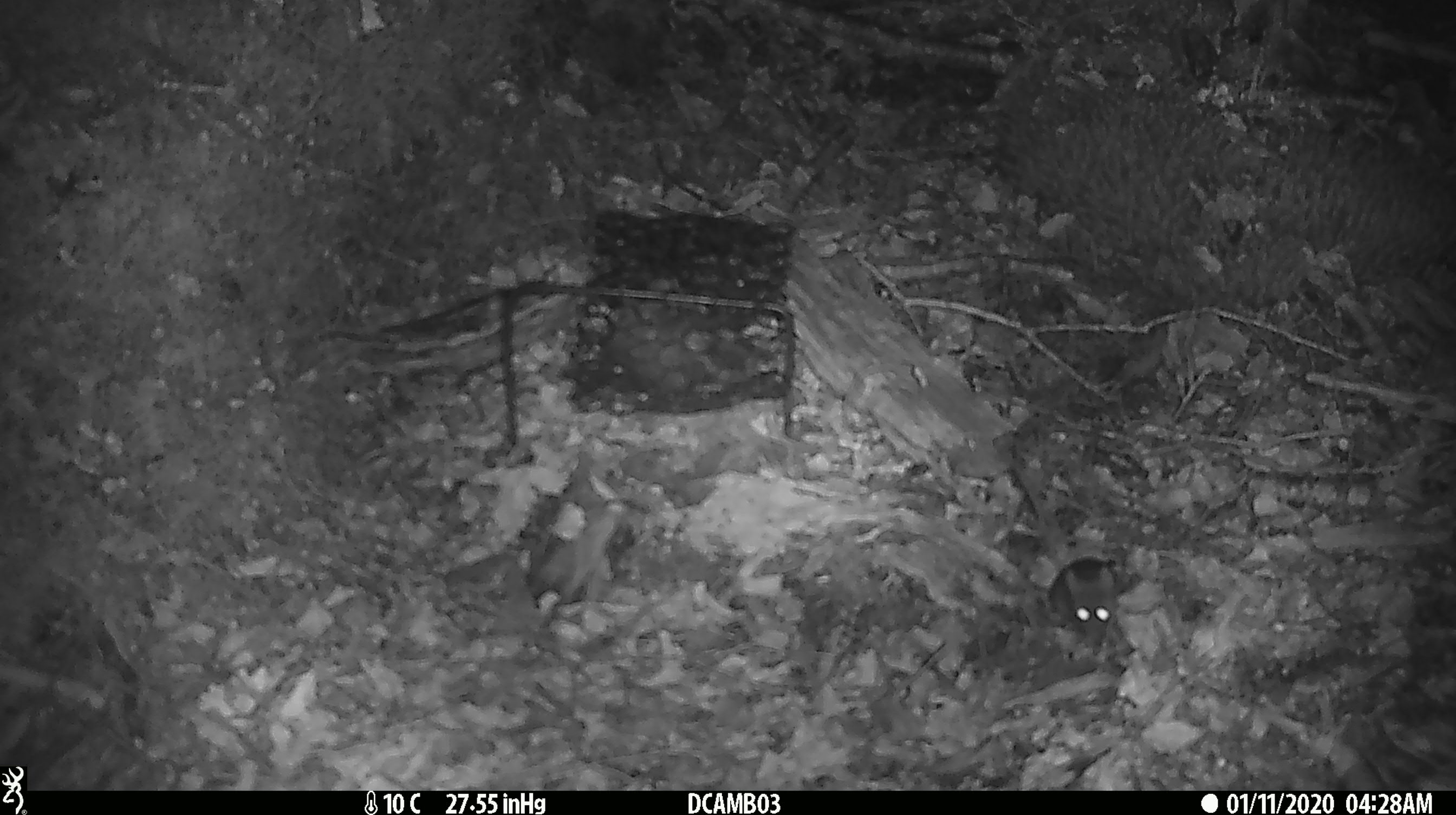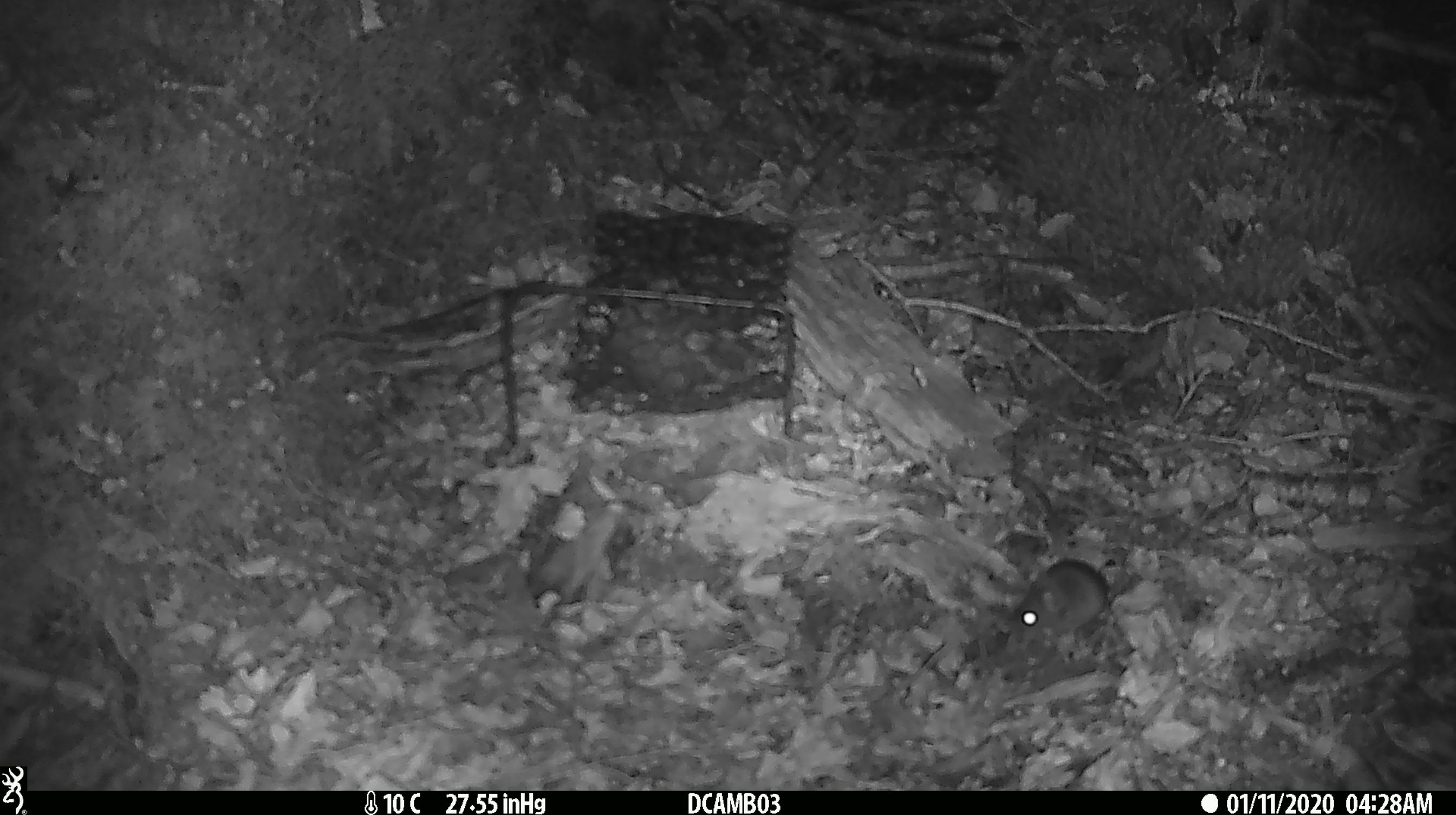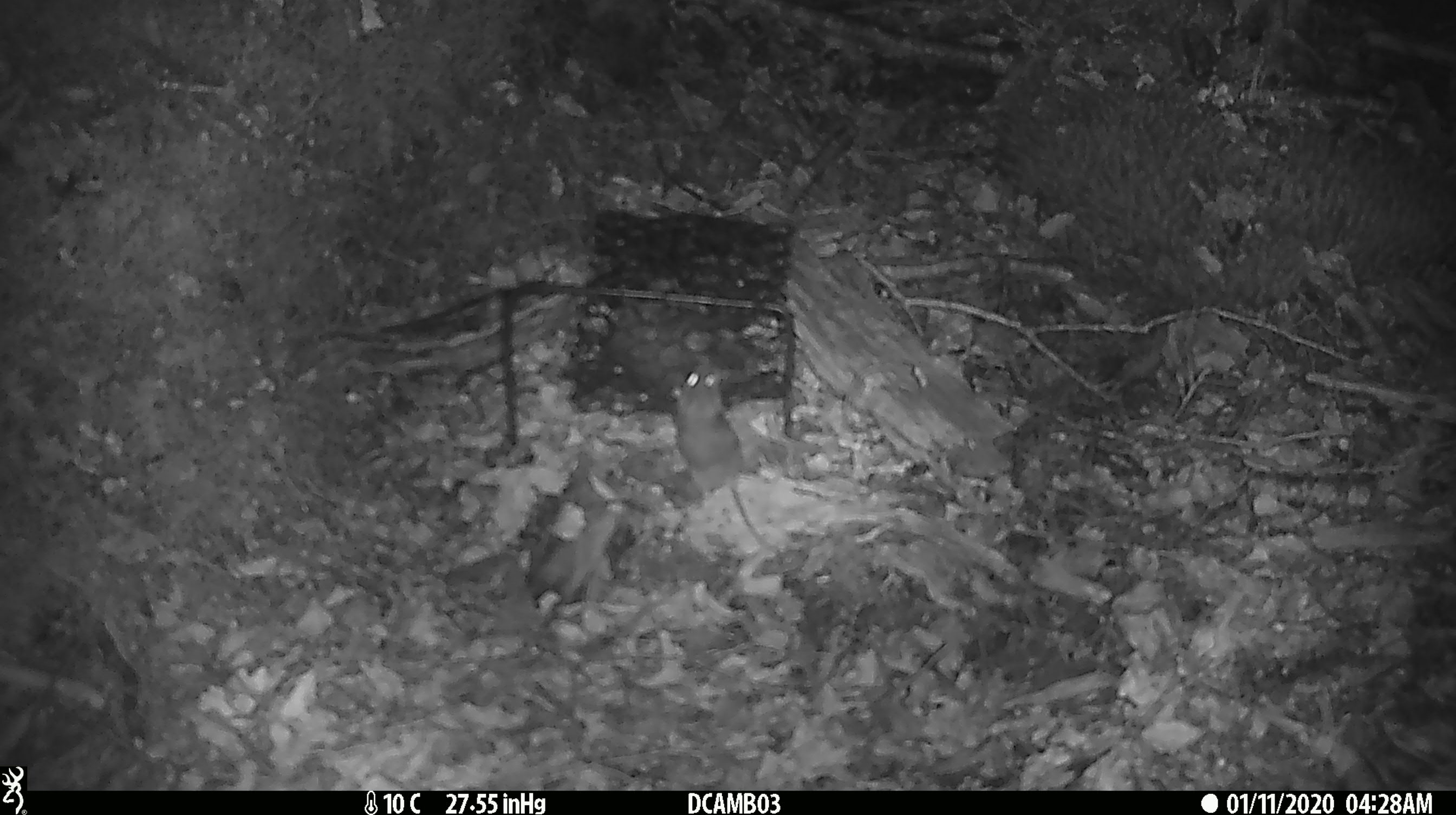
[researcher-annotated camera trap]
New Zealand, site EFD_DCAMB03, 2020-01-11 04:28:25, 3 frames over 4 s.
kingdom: Animalia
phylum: Chordata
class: Mammalia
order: Rodentia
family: Muridae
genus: Mus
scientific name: Mus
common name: mouse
Mouse (Mus).